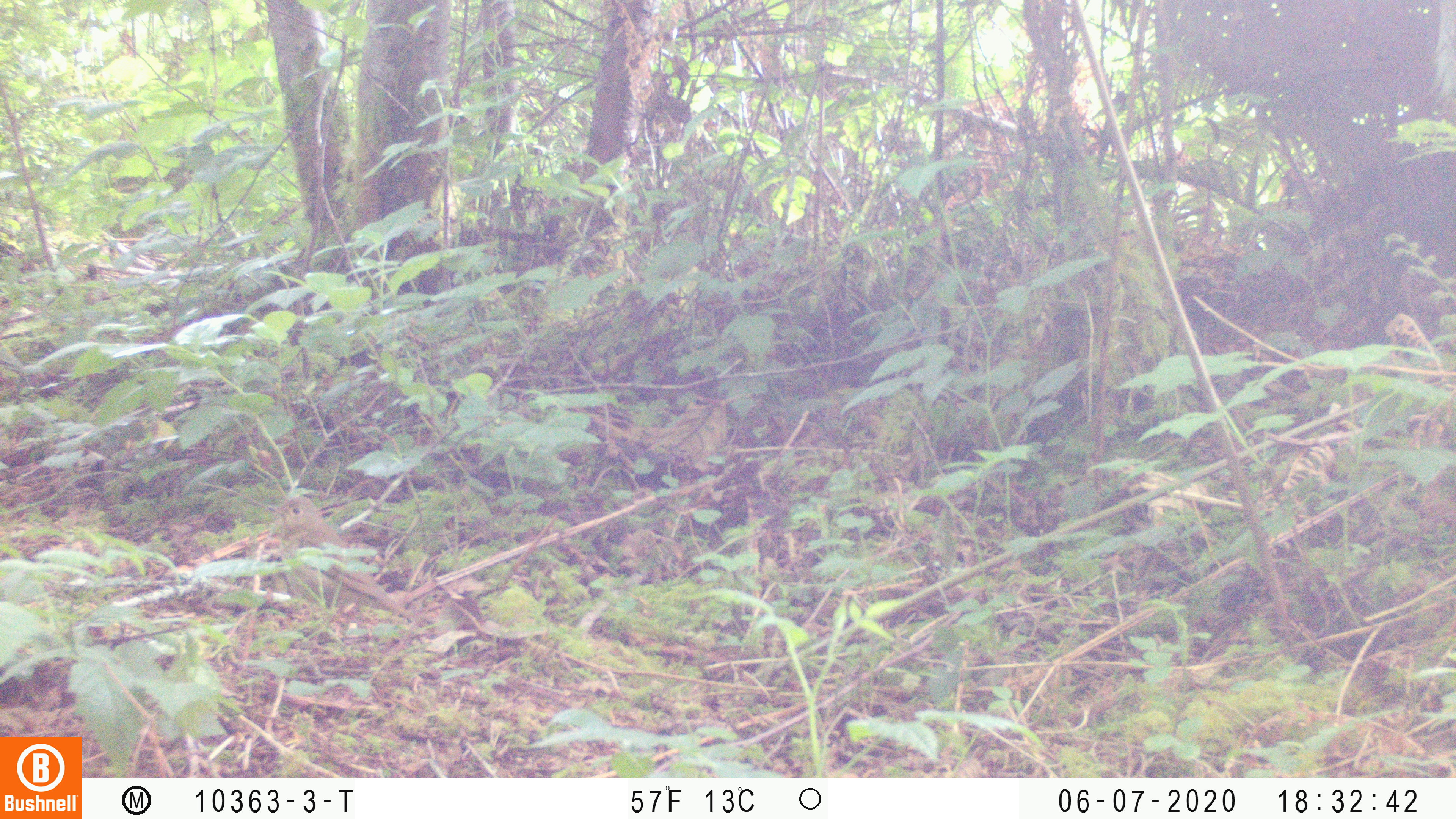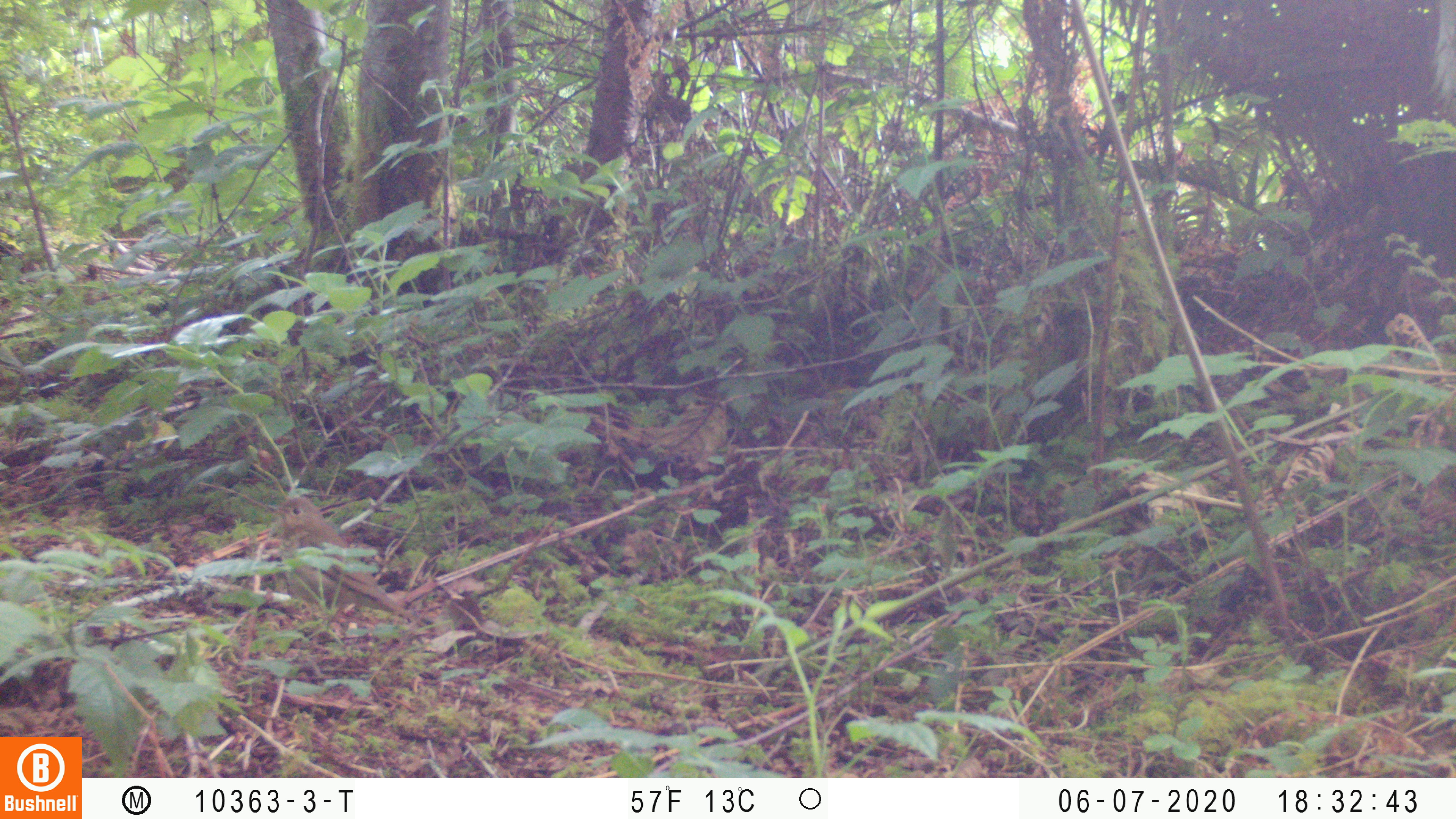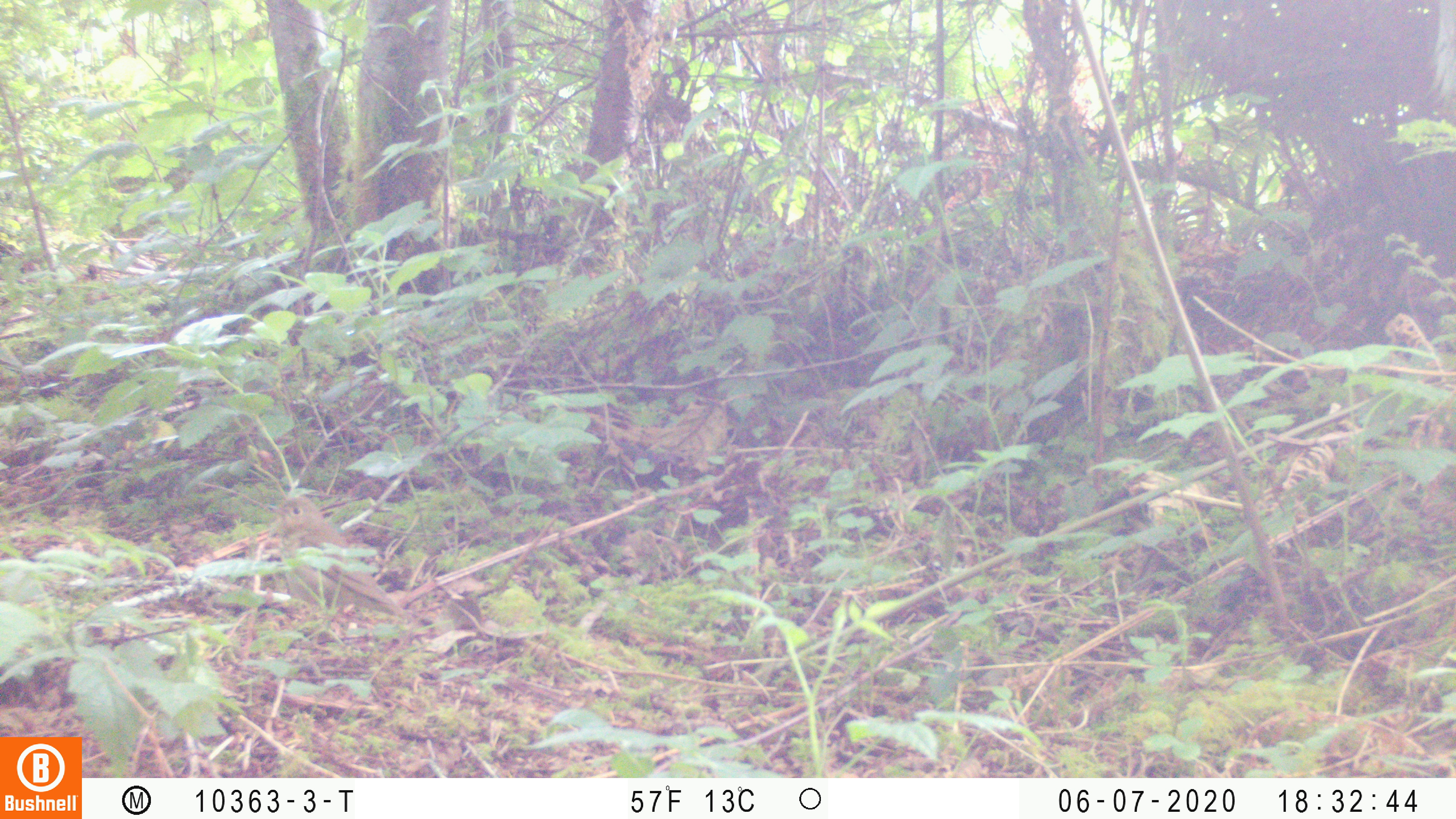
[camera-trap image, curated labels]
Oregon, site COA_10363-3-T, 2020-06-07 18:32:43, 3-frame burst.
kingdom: Animalia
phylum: Chordata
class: Aves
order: Passeriformes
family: Turdidae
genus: Catharus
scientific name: Catharus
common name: brown thrushes and nightingale-thrushes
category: catharus species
Catharus species (brown thrushes and nightingale-thrushes) (Catharus).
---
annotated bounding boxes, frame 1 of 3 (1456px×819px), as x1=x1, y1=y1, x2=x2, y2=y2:
catharus species: x1=272, y1=494, x2=411, y2=622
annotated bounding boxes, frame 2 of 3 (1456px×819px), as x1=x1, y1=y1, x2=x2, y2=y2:
catharus species: x1=273, y1=494, x2=416, y2=623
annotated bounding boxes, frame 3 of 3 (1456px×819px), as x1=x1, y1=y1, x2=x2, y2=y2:
catharus species: x1=269, y1=496, x2=406, y2=617